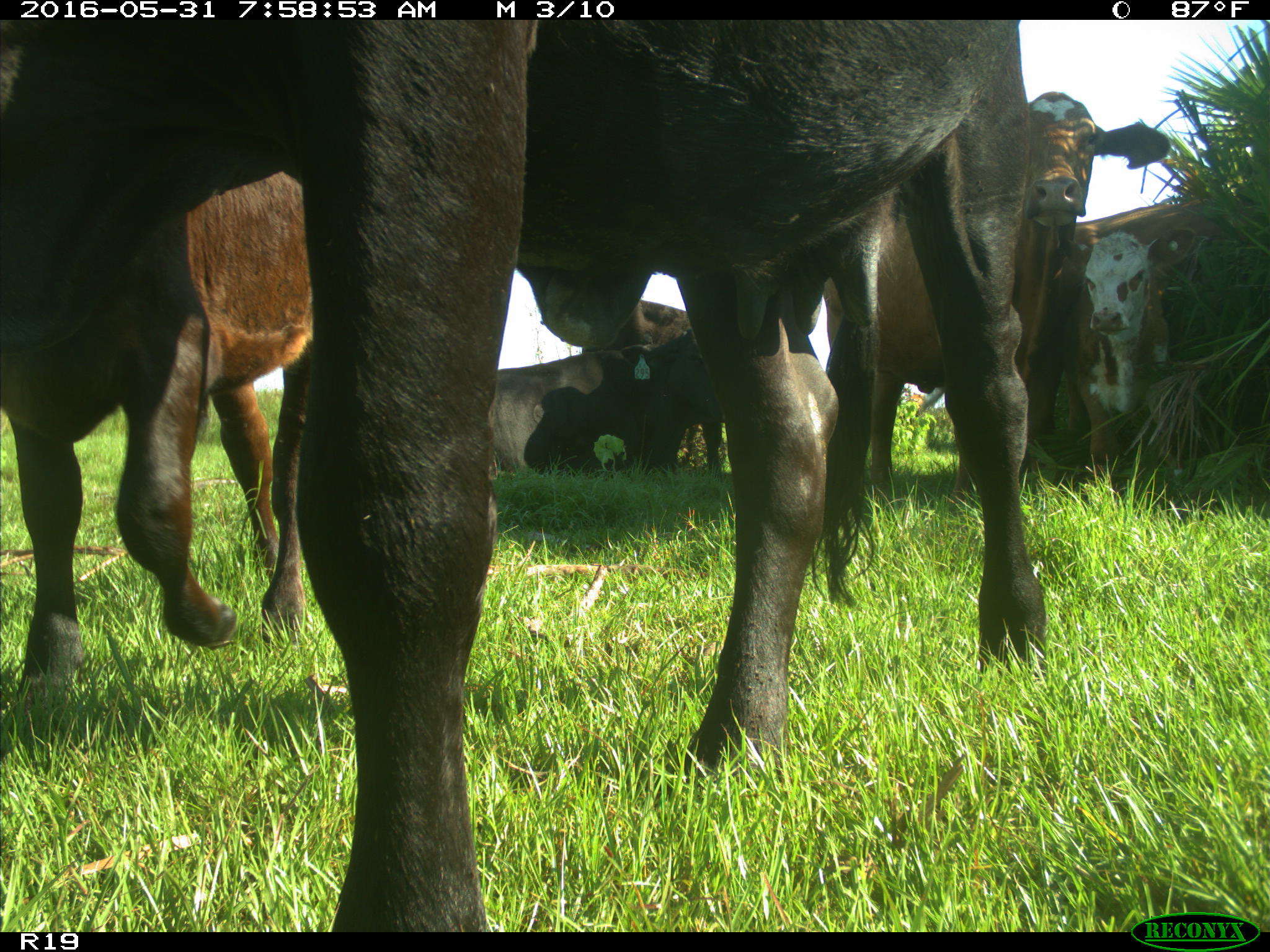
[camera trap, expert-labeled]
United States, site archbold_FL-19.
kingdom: Animalia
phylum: Chordata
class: Mammalia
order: Artiodactyla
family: Bovidae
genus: Bos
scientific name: Bos taurus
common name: domestic cow